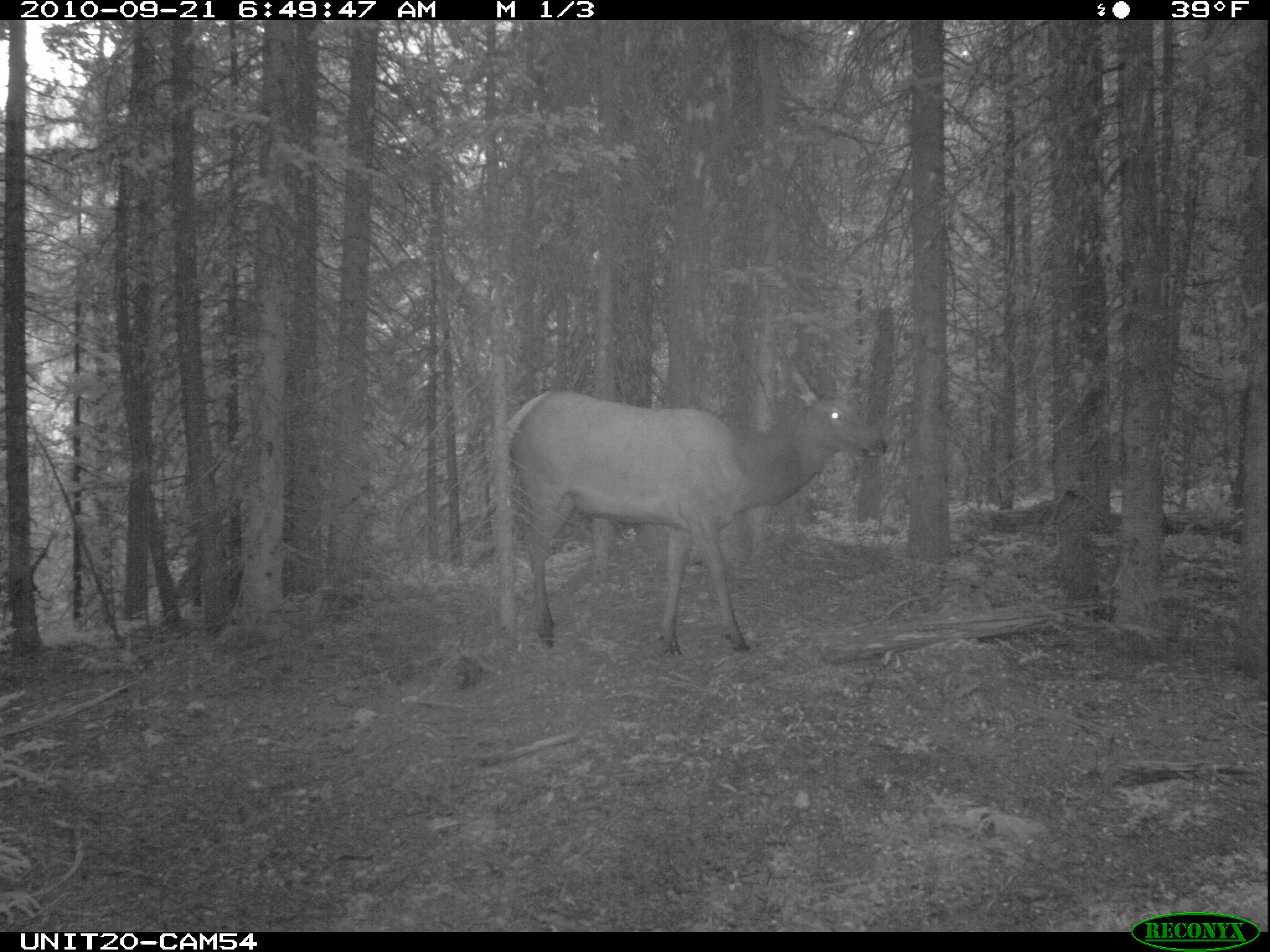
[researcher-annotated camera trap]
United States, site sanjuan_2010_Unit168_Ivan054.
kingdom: Animalia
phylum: Chordata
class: Mammalia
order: Artiodactyla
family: Cervidae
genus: Cervus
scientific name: Cervus elaphus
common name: red deer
Cervus elaphus (red deer).